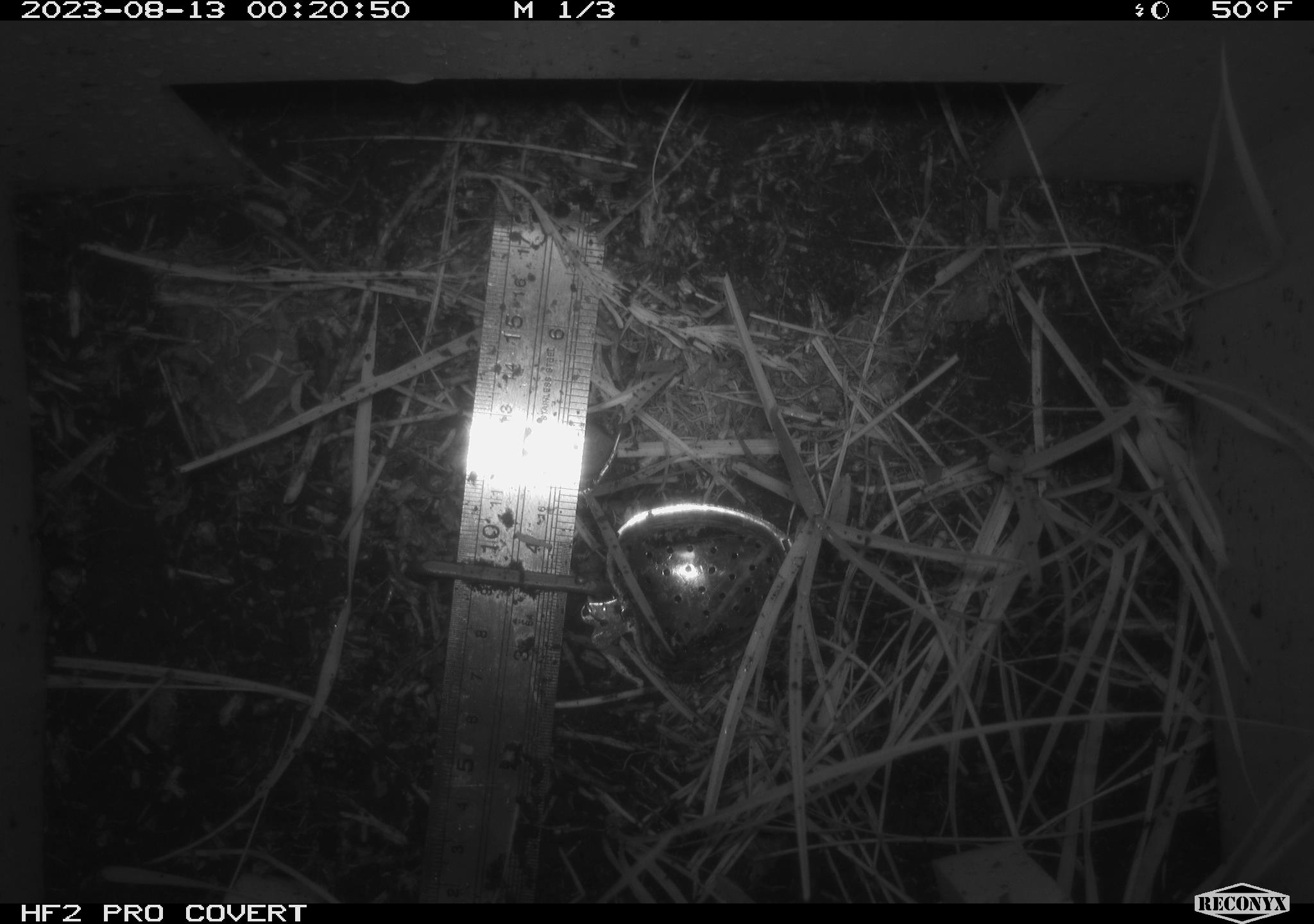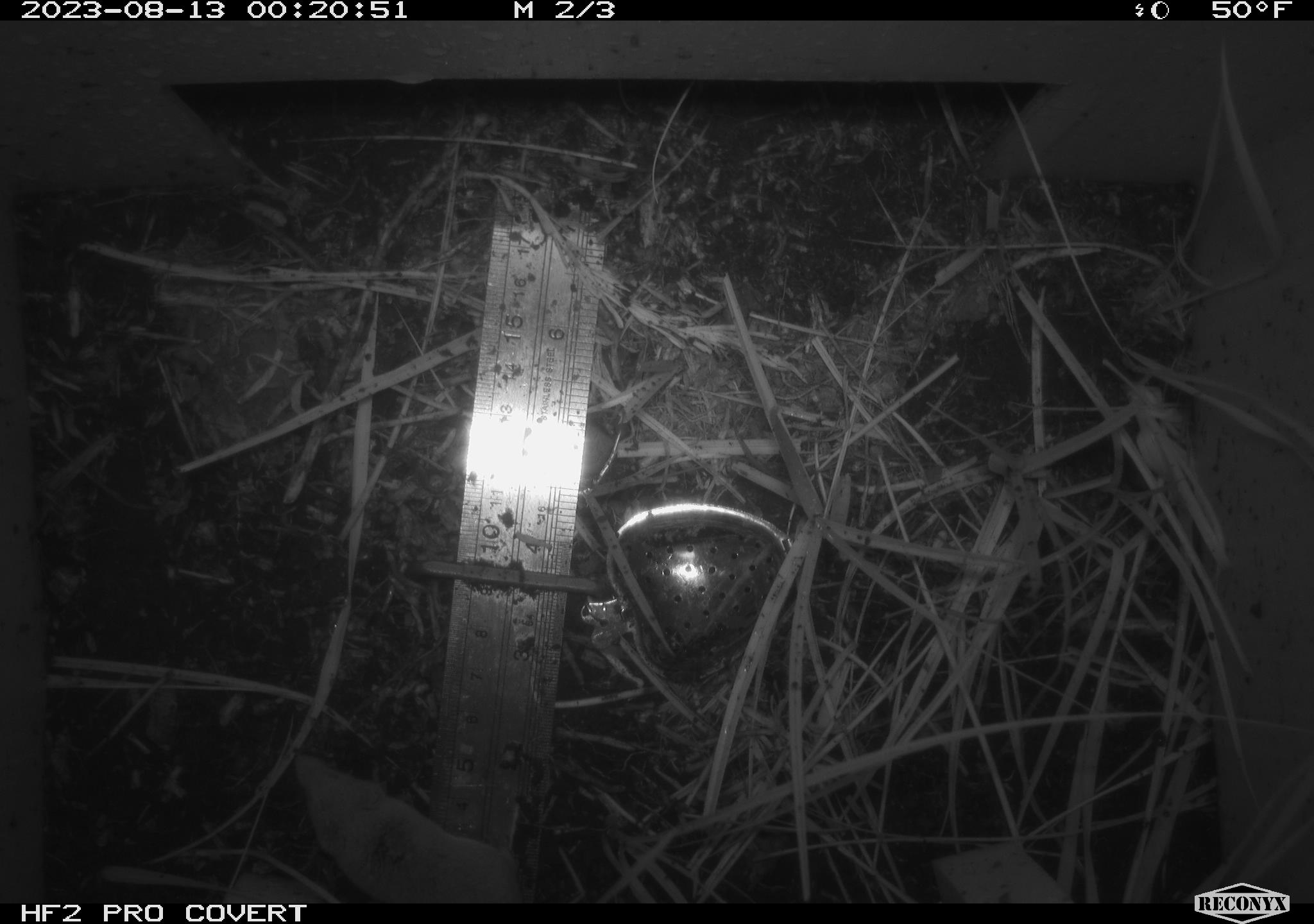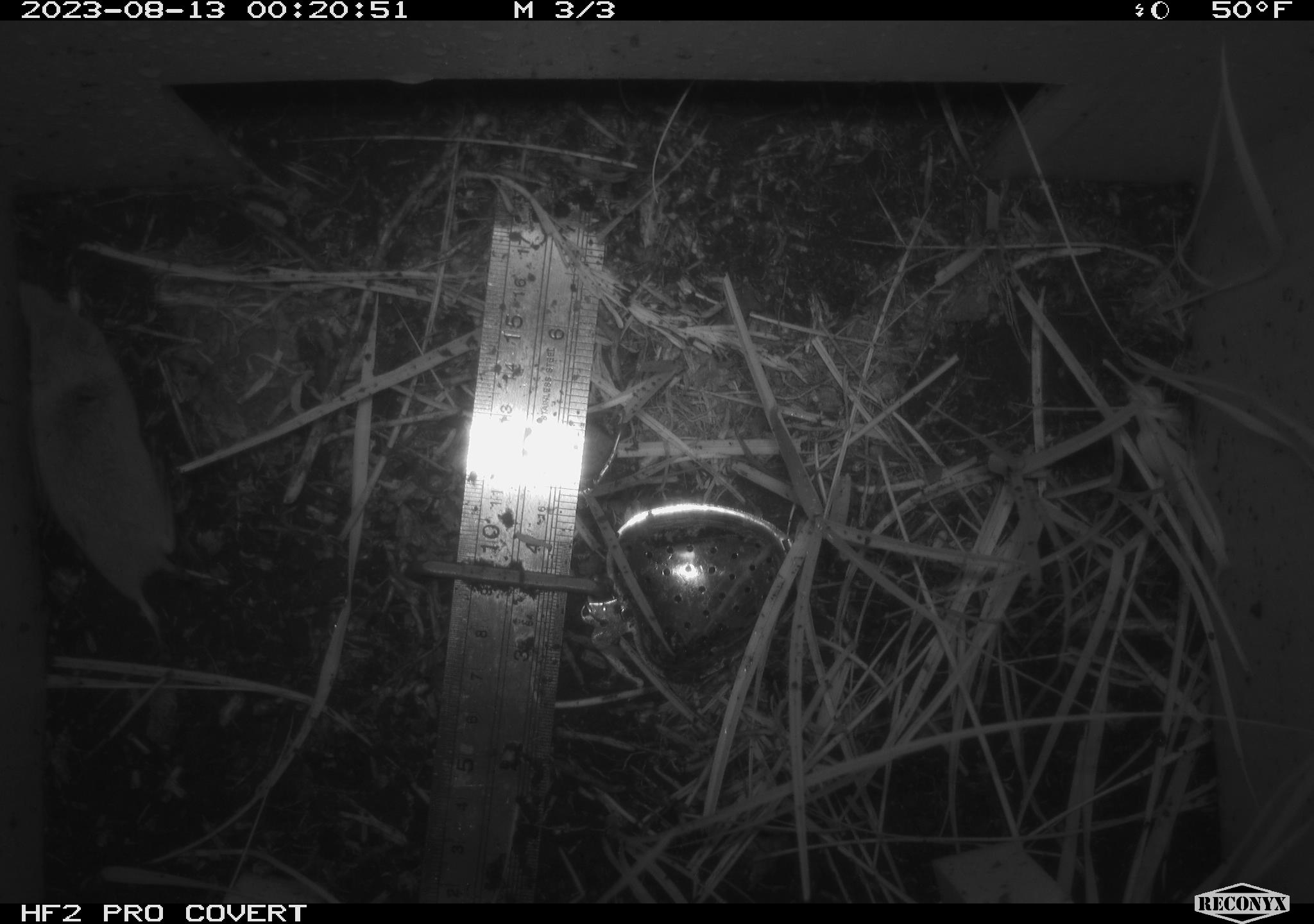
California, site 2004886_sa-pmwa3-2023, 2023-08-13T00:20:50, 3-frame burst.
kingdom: Animalia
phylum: Chordata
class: Mammalia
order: Eulipotyphla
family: Soricidae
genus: Sorex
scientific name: Sorex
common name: long-tailed shrew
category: sorex species